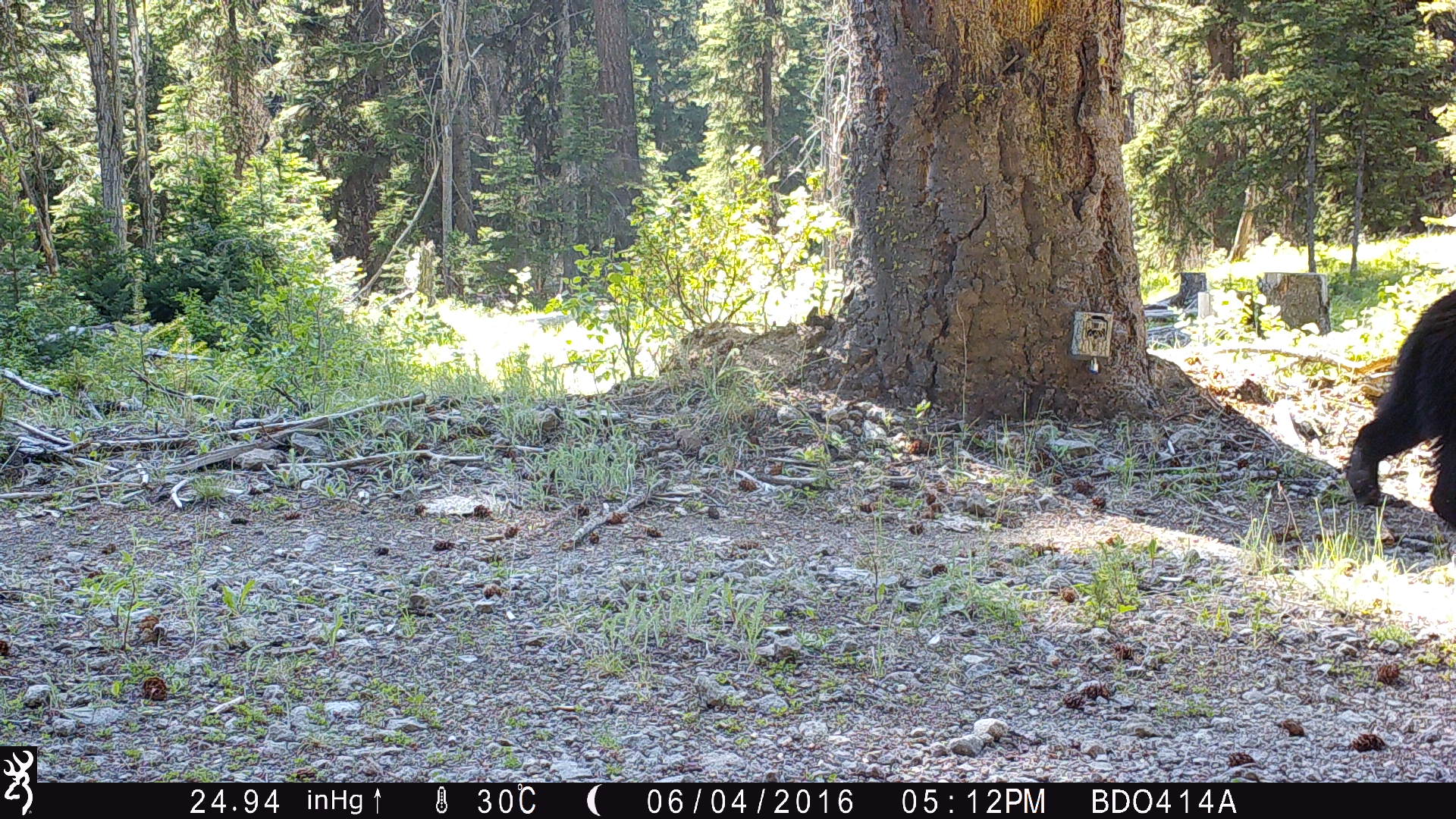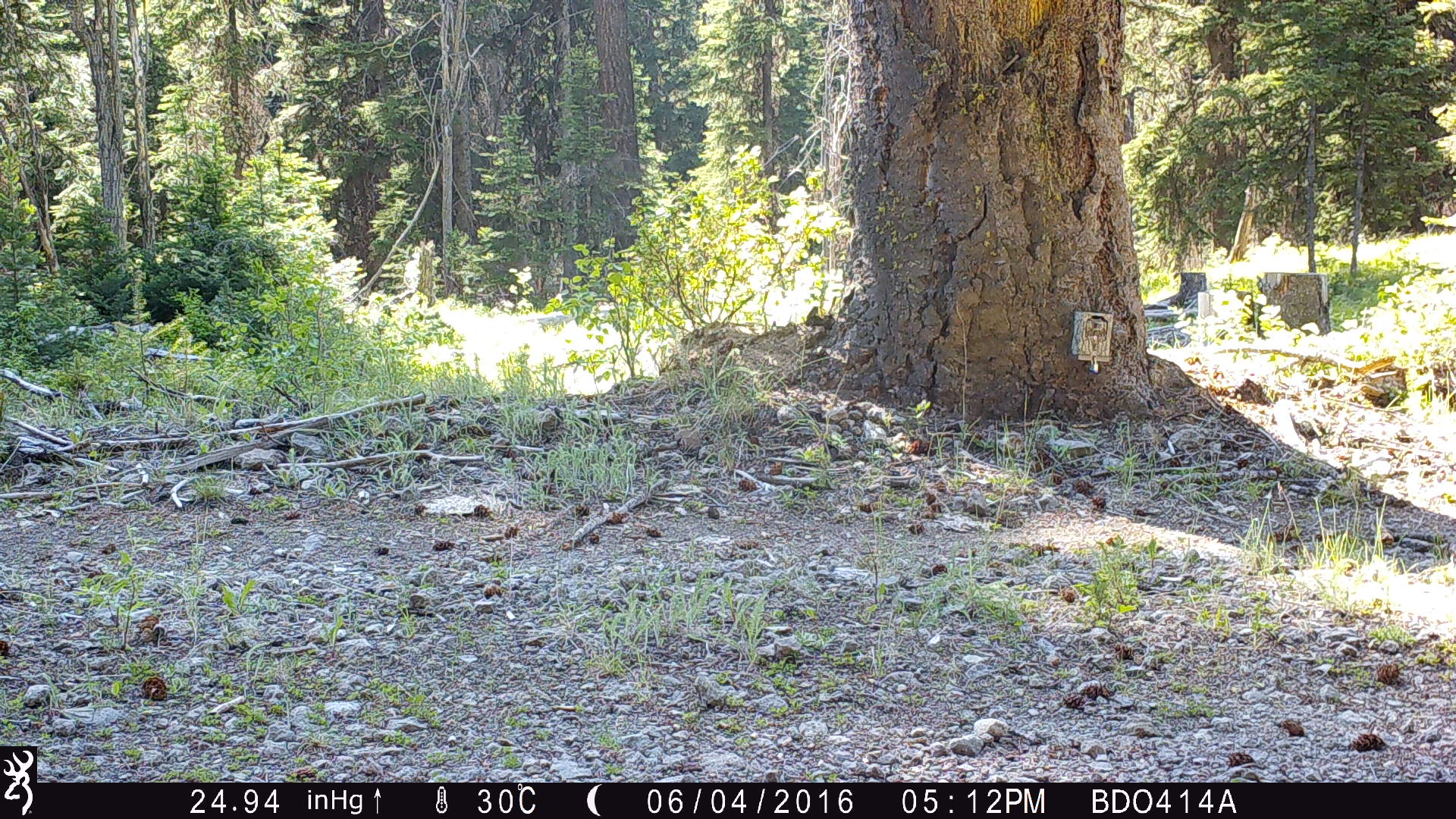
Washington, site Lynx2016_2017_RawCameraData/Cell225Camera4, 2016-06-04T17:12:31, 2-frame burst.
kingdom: Animalia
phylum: Chordata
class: Mammalia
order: Carnivora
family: Ursidae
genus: Ursus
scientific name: Ursus americanus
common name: american black bear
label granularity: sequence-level